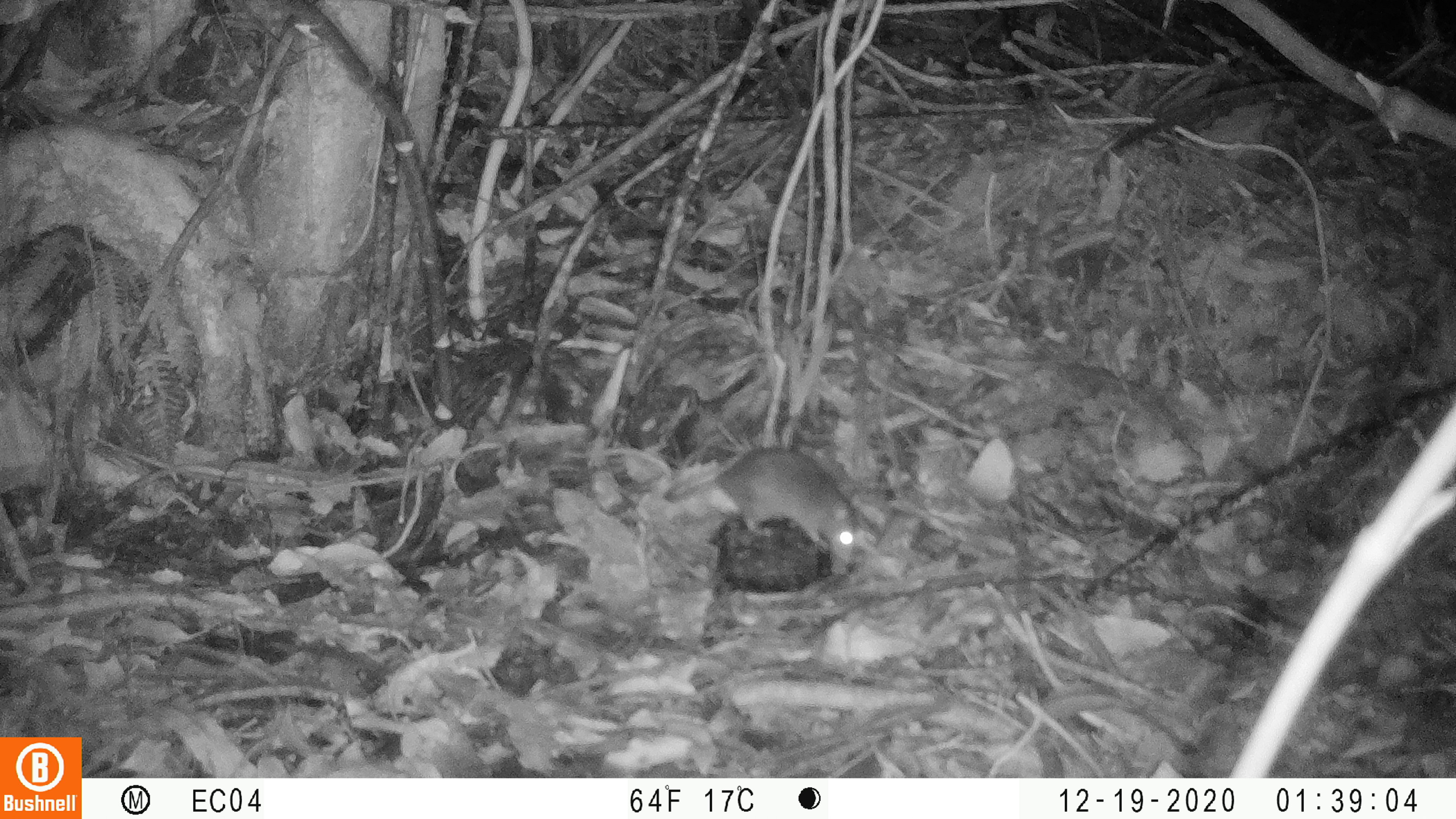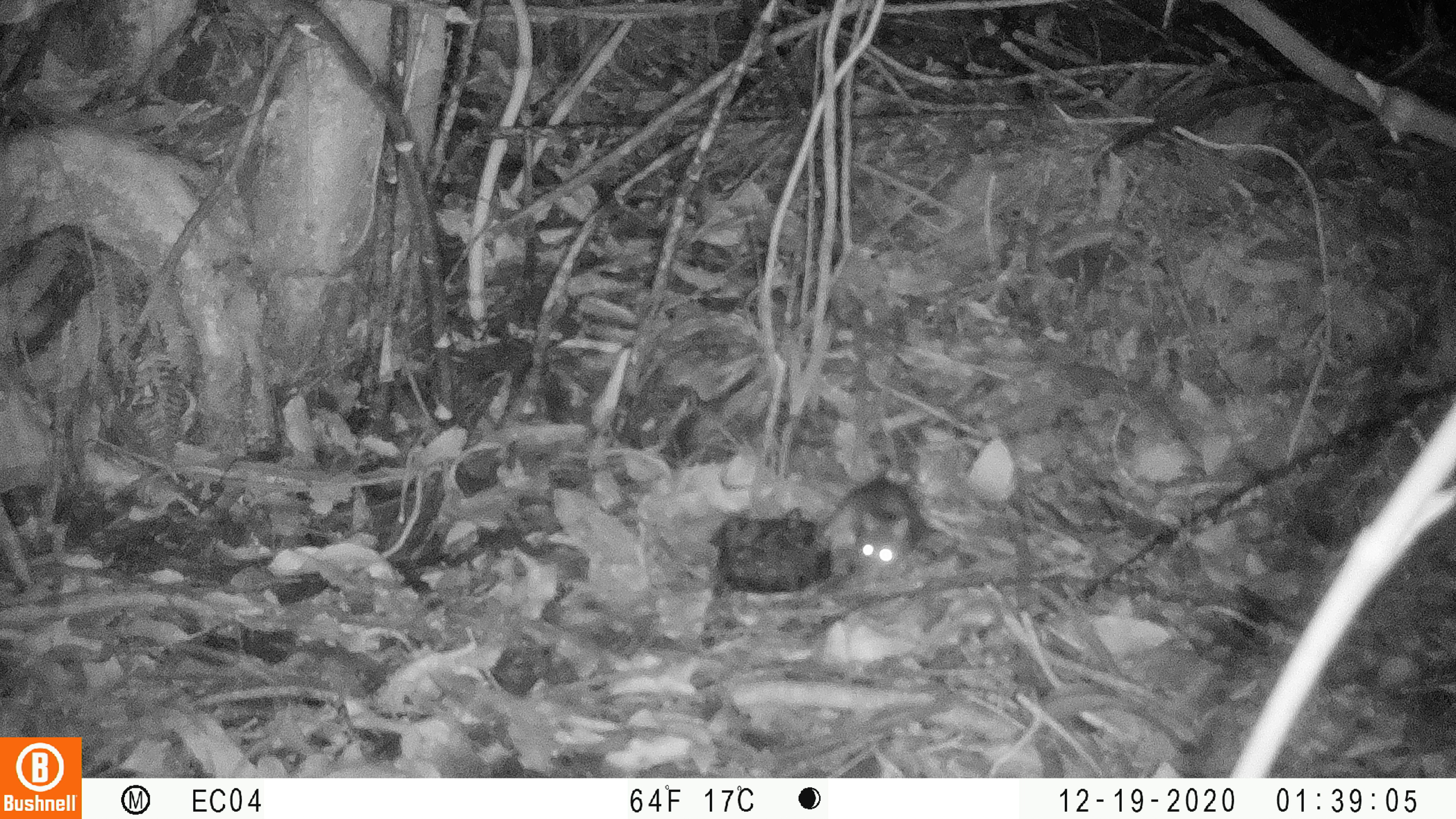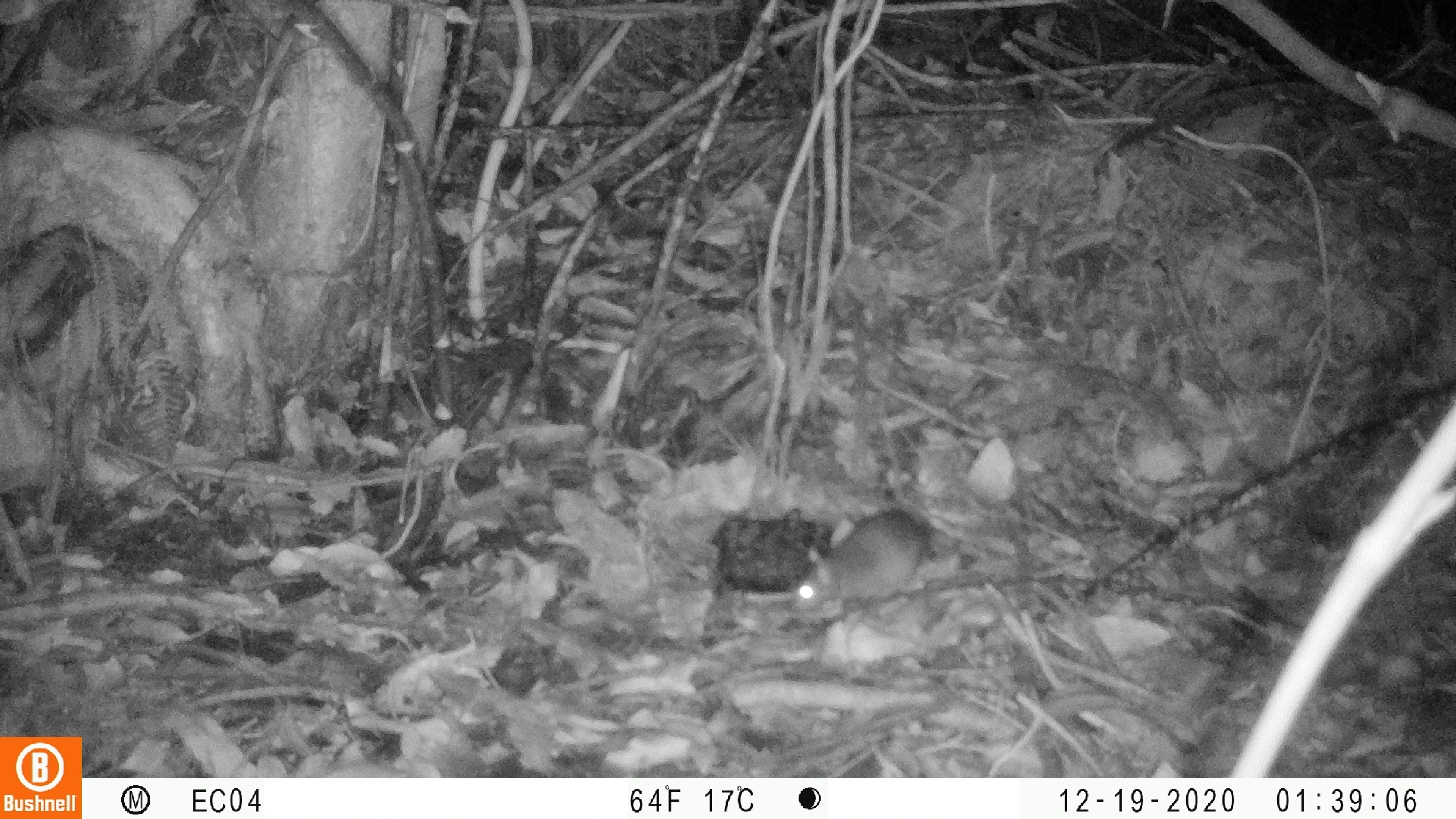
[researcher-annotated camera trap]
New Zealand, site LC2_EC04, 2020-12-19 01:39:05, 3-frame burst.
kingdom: Animalia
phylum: Chordata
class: Mammalia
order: Rodentia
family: Muridae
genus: Rattus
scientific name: Rattus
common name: rat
Rat (Rattus).